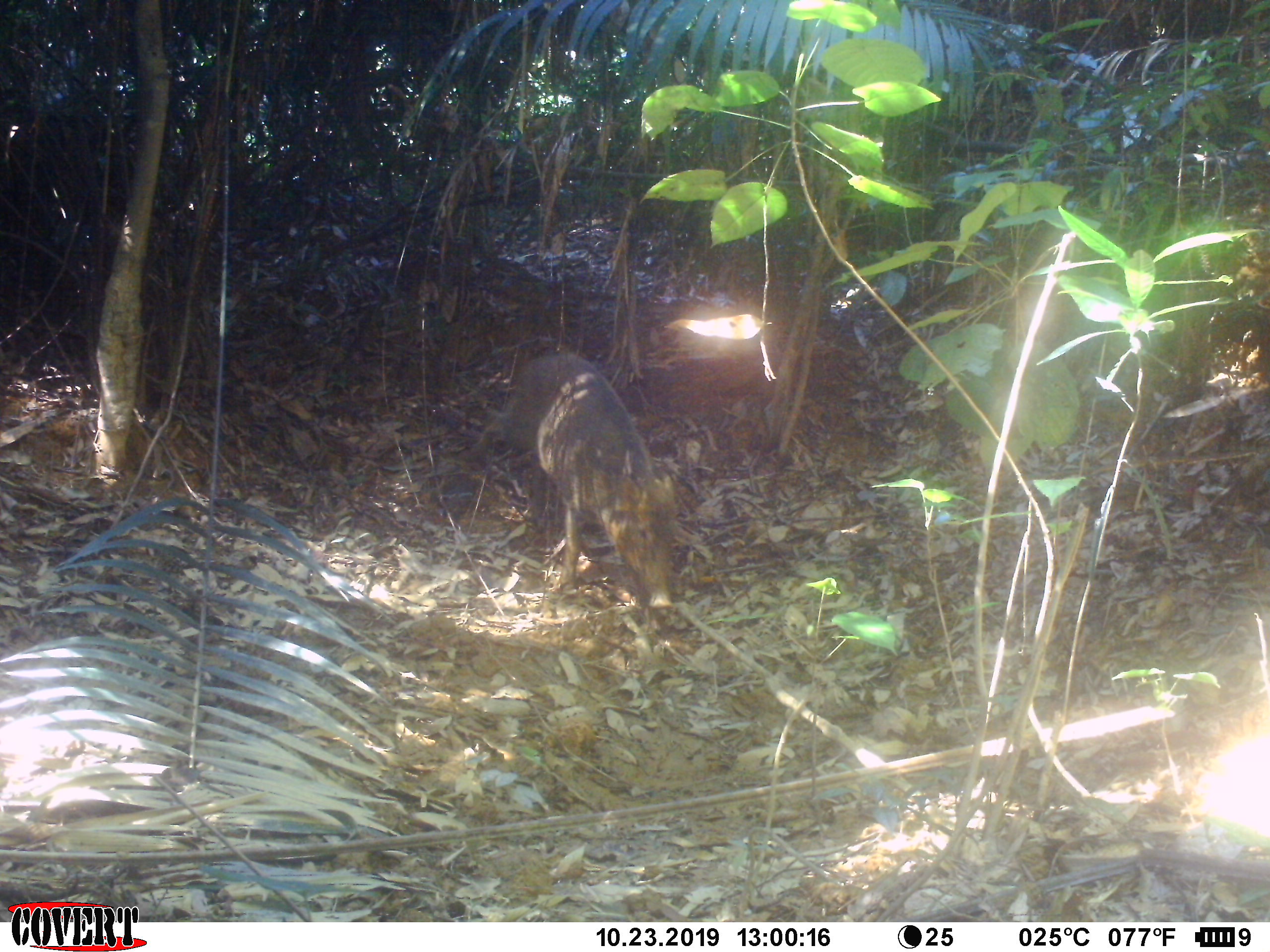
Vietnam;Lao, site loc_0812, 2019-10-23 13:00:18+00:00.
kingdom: Animalia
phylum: Chordata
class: Mammalia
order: Artiodactyla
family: Suidae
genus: Sus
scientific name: Sus scrofa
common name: eurasian wild pig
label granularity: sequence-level